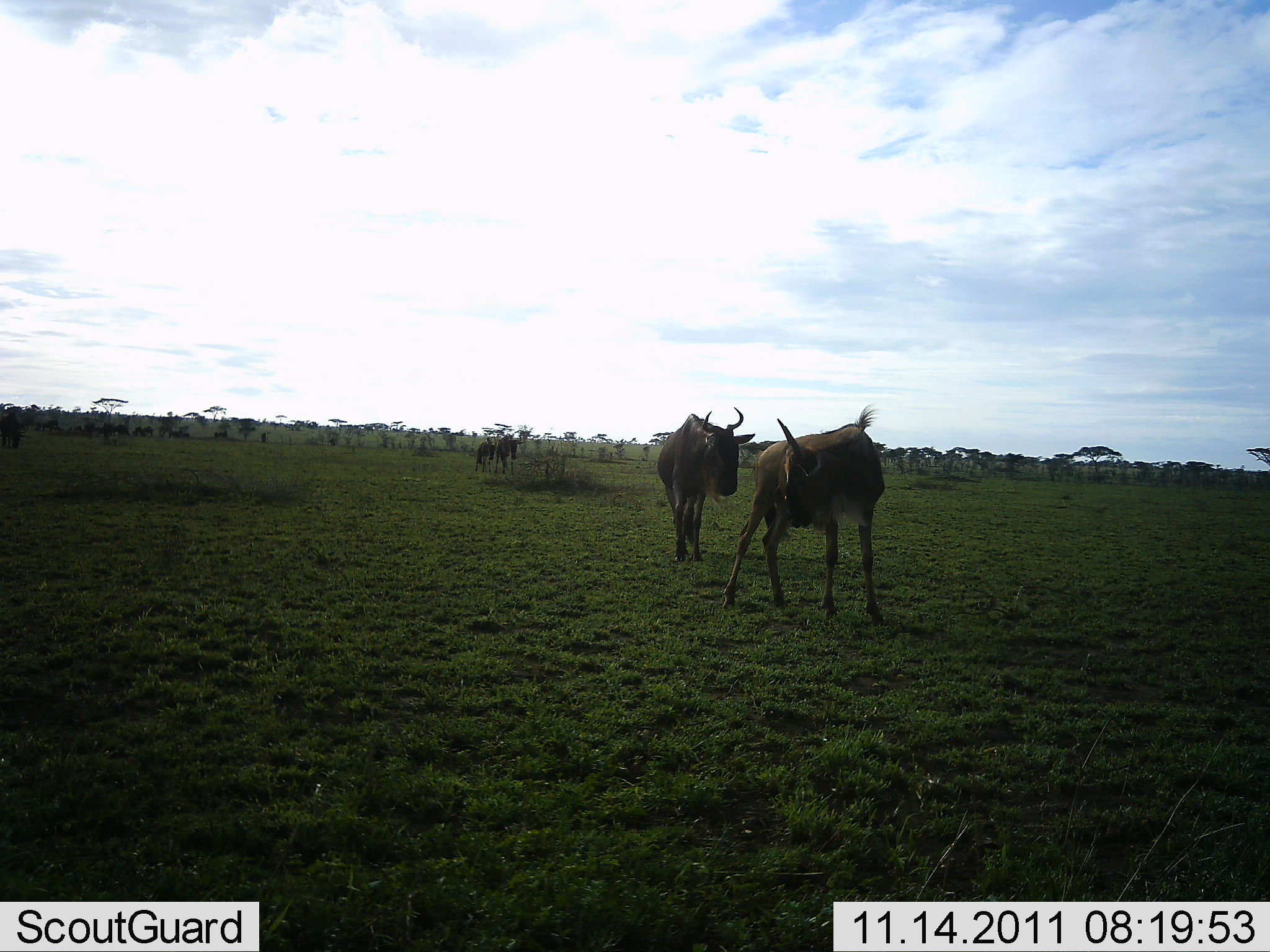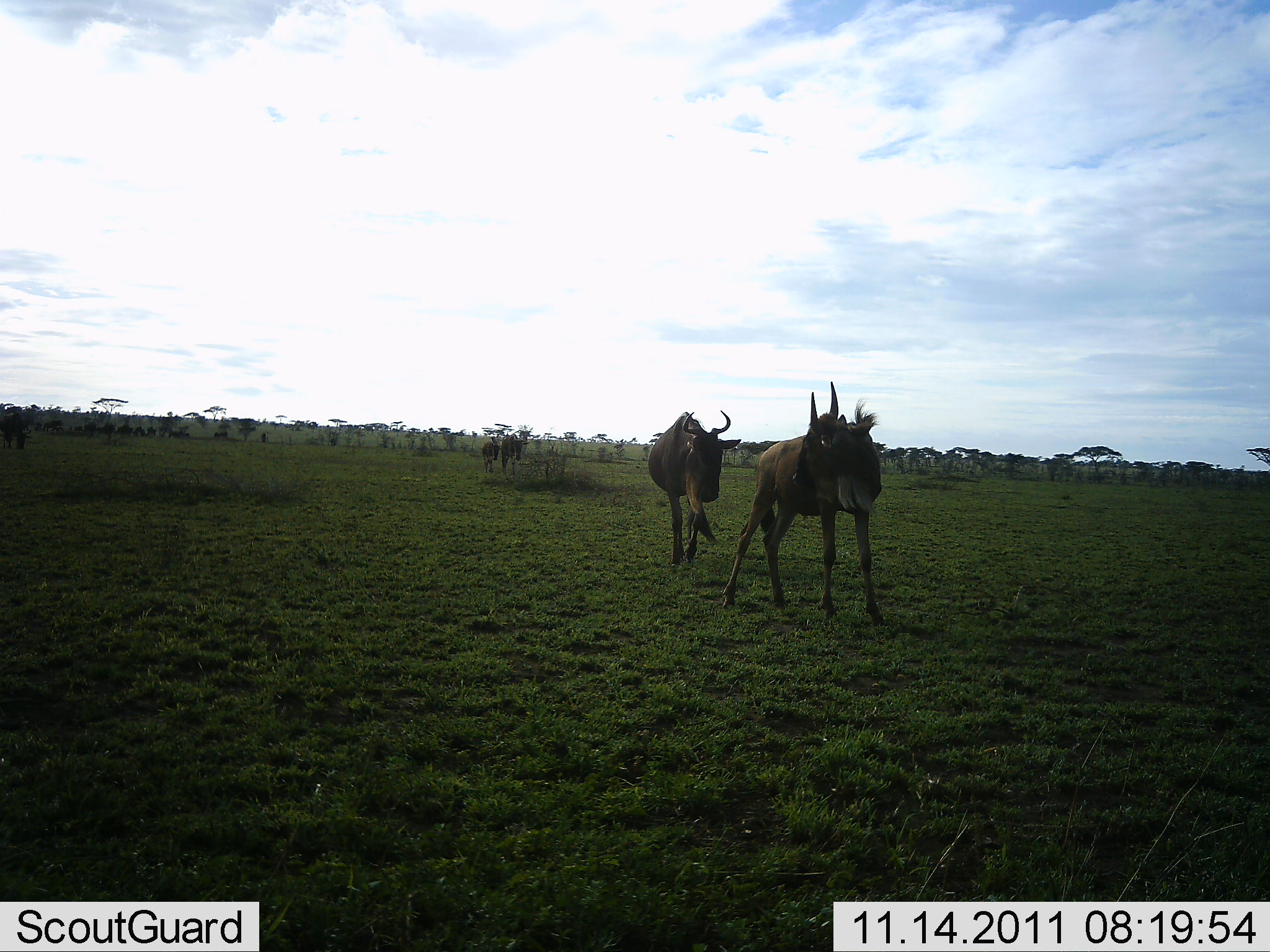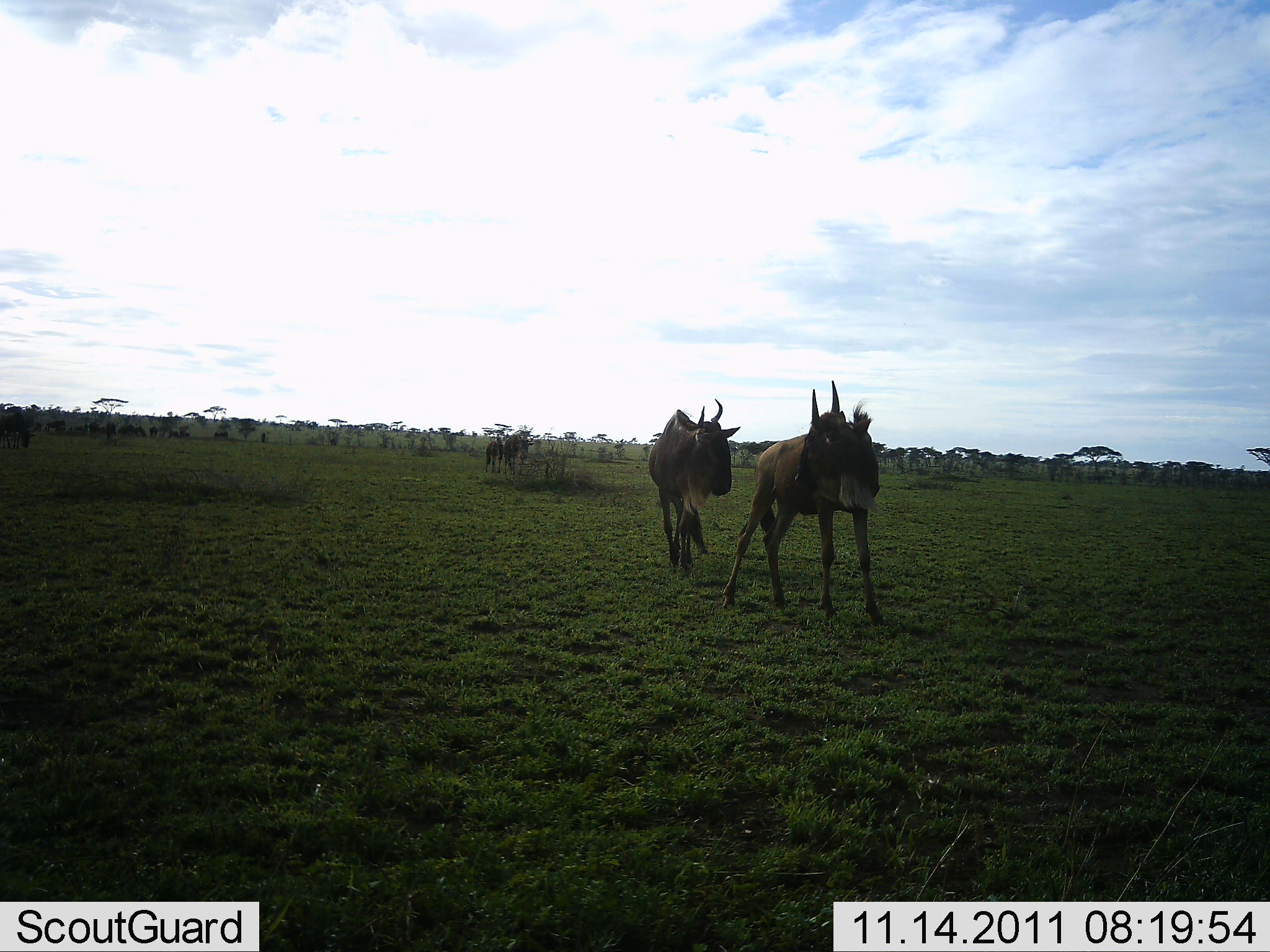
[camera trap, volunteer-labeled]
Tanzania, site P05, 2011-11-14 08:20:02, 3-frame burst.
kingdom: Animalia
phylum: Chordata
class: Mammalia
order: Artiodactyla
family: Bovidae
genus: Connochaetes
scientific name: Connochaetes taurinus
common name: blue wildebeest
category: wildebeest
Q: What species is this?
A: Wildebeest (blue wildebeest) (Connochaetes taurinus).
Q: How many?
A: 5.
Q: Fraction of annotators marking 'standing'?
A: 50%.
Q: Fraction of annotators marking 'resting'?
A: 0%.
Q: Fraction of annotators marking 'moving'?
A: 70%.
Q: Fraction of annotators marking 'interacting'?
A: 10%.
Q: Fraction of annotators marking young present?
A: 20%.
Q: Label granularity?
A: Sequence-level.